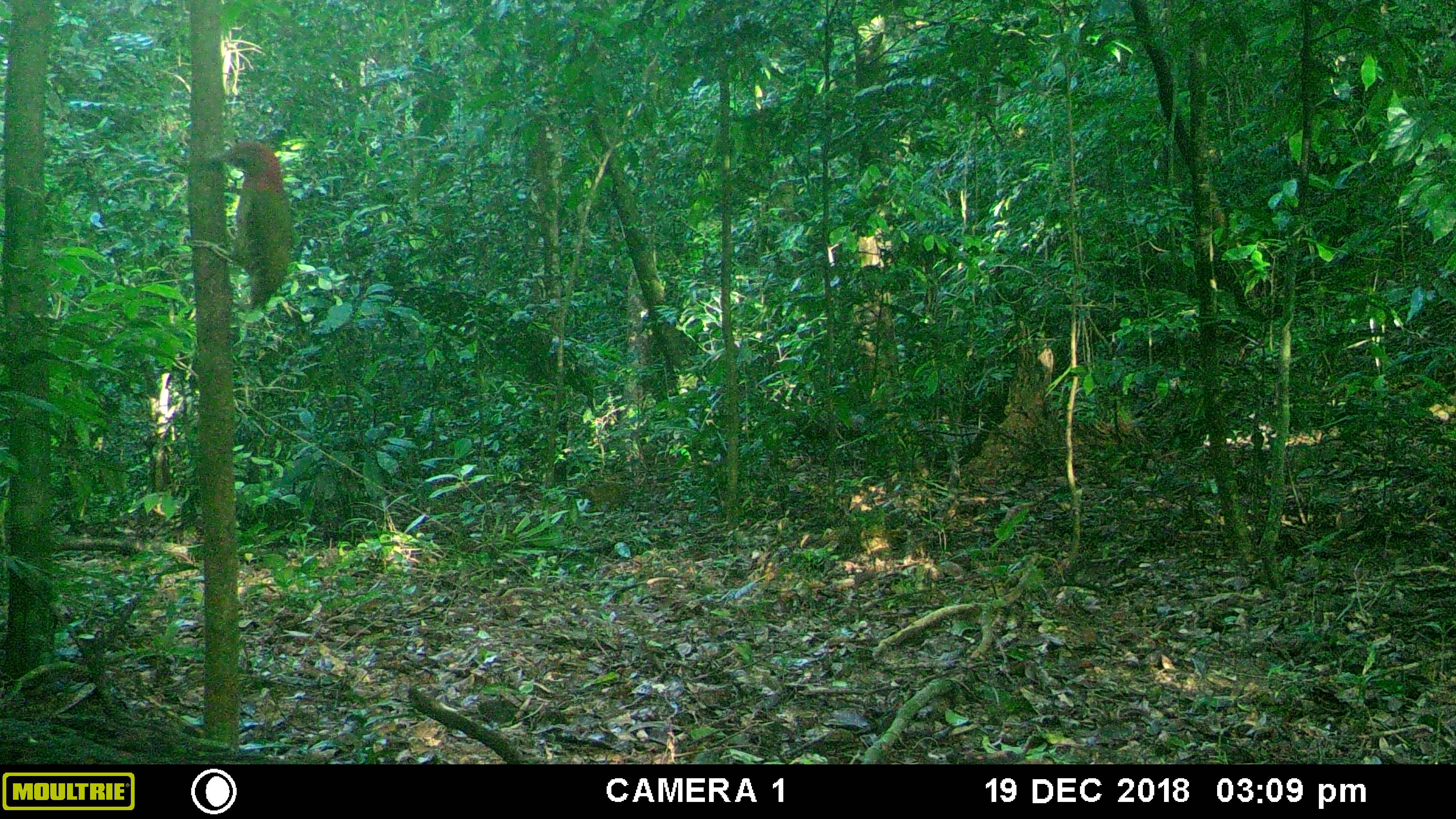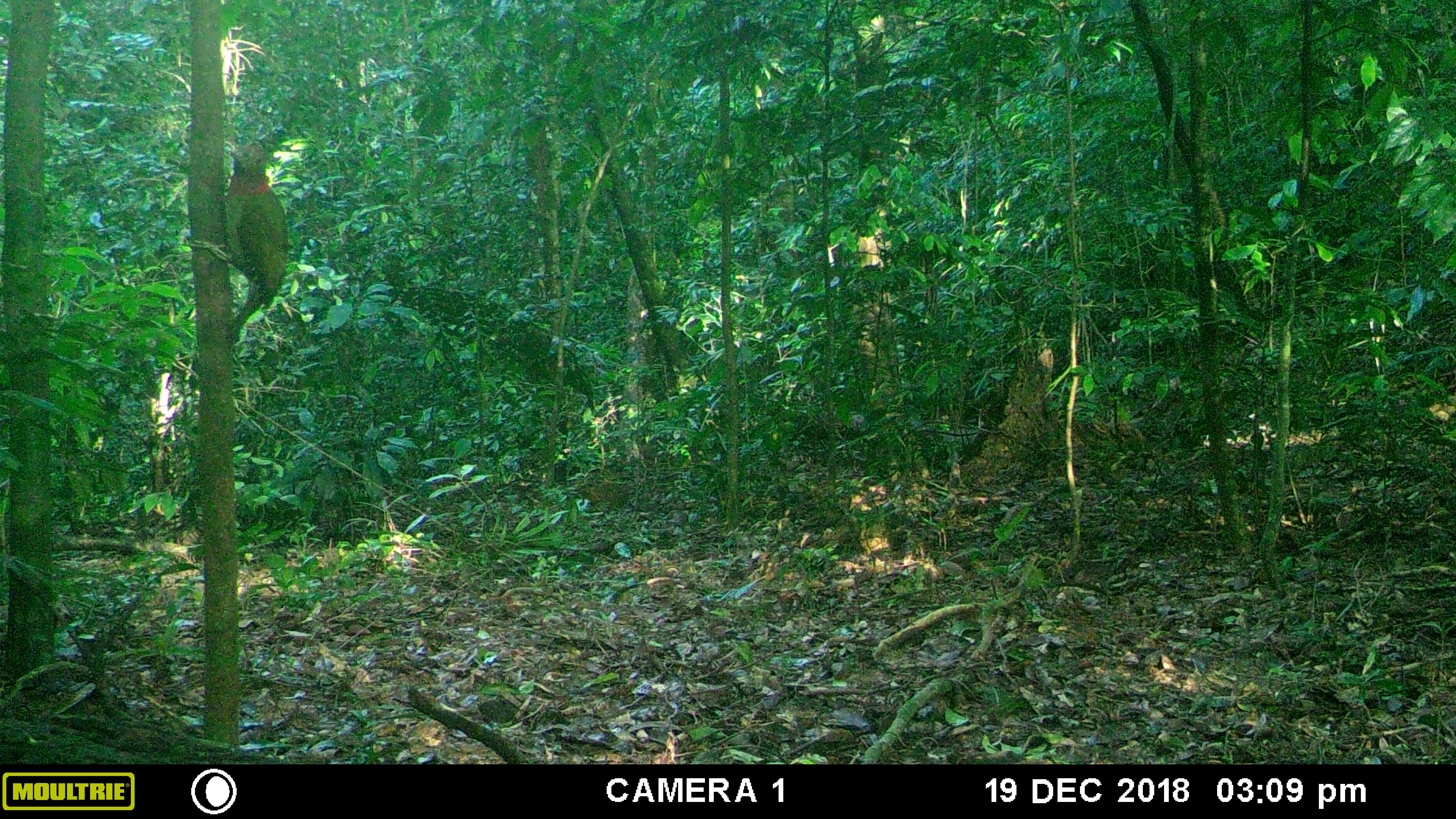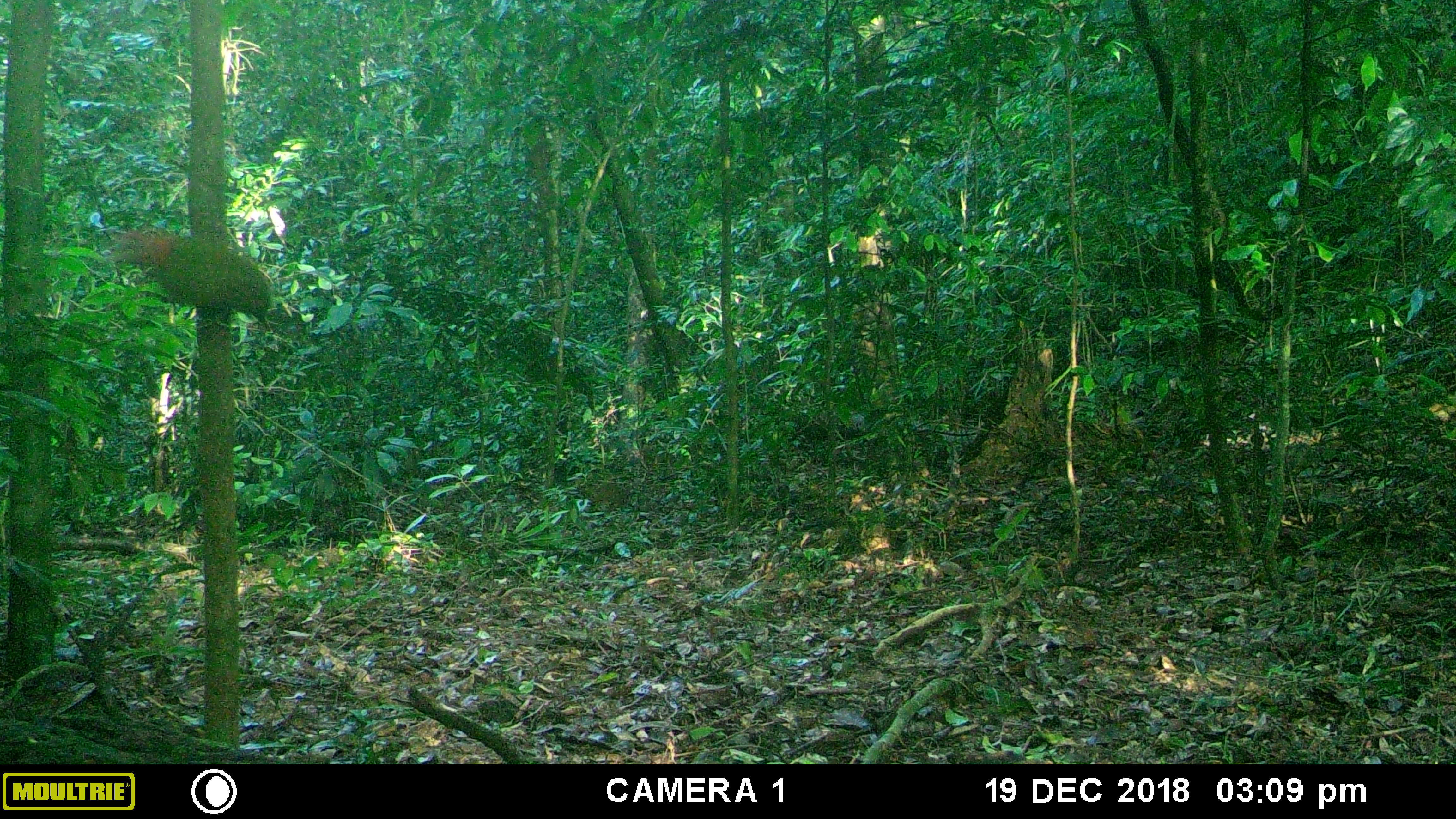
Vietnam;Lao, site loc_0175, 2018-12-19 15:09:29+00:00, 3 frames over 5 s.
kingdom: Animalia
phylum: Chordata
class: Aves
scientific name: Aves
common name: bird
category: unidentified bird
Unidentified bird (bird) (Aves). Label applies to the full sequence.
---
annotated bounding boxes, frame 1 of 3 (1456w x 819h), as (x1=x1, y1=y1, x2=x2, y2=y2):
unidentified bird: (x1=186, y1=140, x2=293, y2=308)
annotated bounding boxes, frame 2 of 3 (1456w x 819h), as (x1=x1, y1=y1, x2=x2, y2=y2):
unidentified bird: (x1=185, y1=138, x2=288, y2=342)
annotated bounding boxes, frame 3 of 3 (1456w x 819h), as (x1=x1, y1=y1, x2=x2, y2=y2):
unidentified bird: (x1=101, y1=227, x2=273, y2=343)